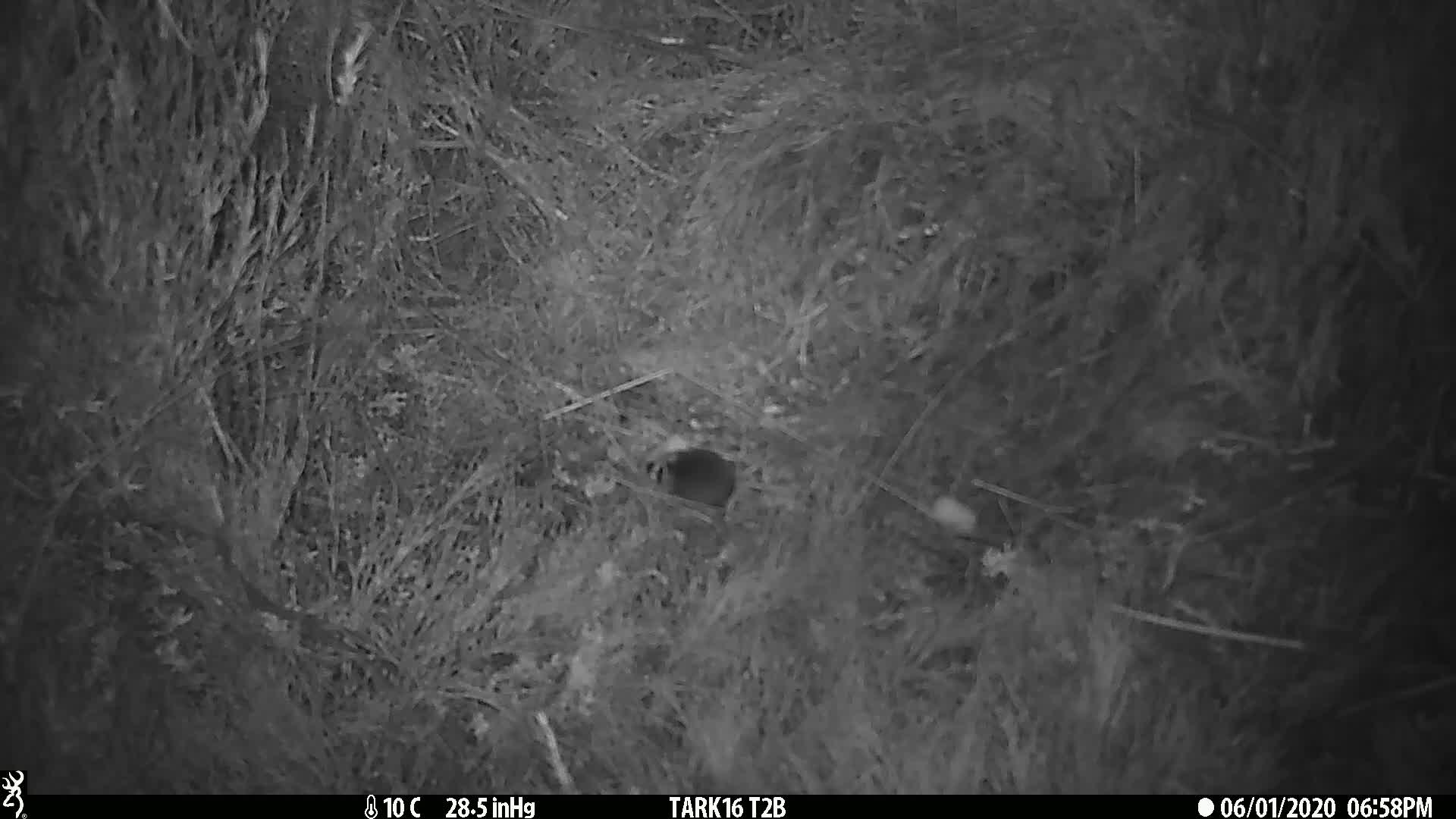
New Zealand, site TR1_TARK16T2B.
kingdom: Animalia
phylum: Chordata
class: Mammalia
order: Rodentia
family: Muridae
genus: Mus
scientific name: Mus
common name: mouse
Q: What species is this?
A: Mouse (Mus).